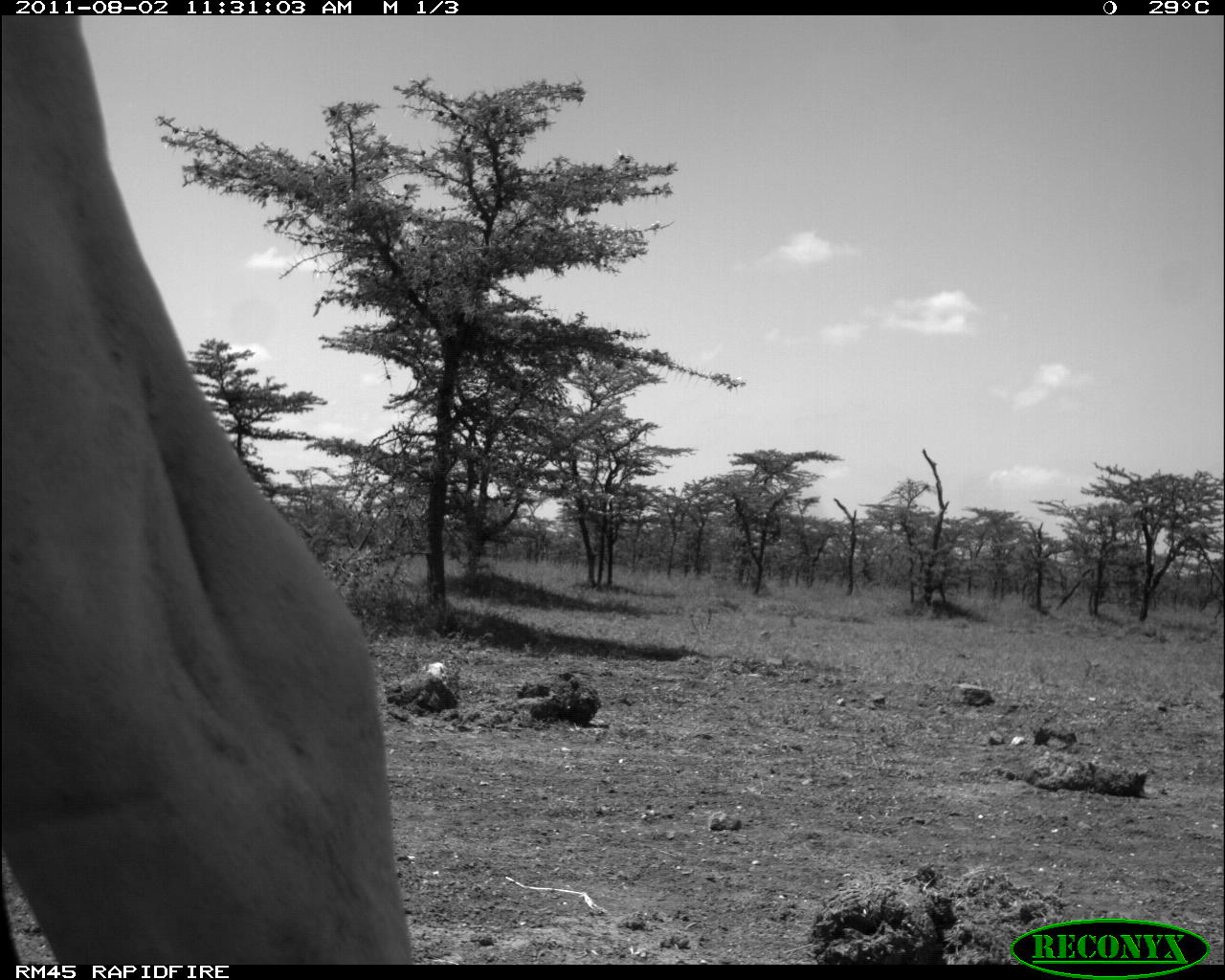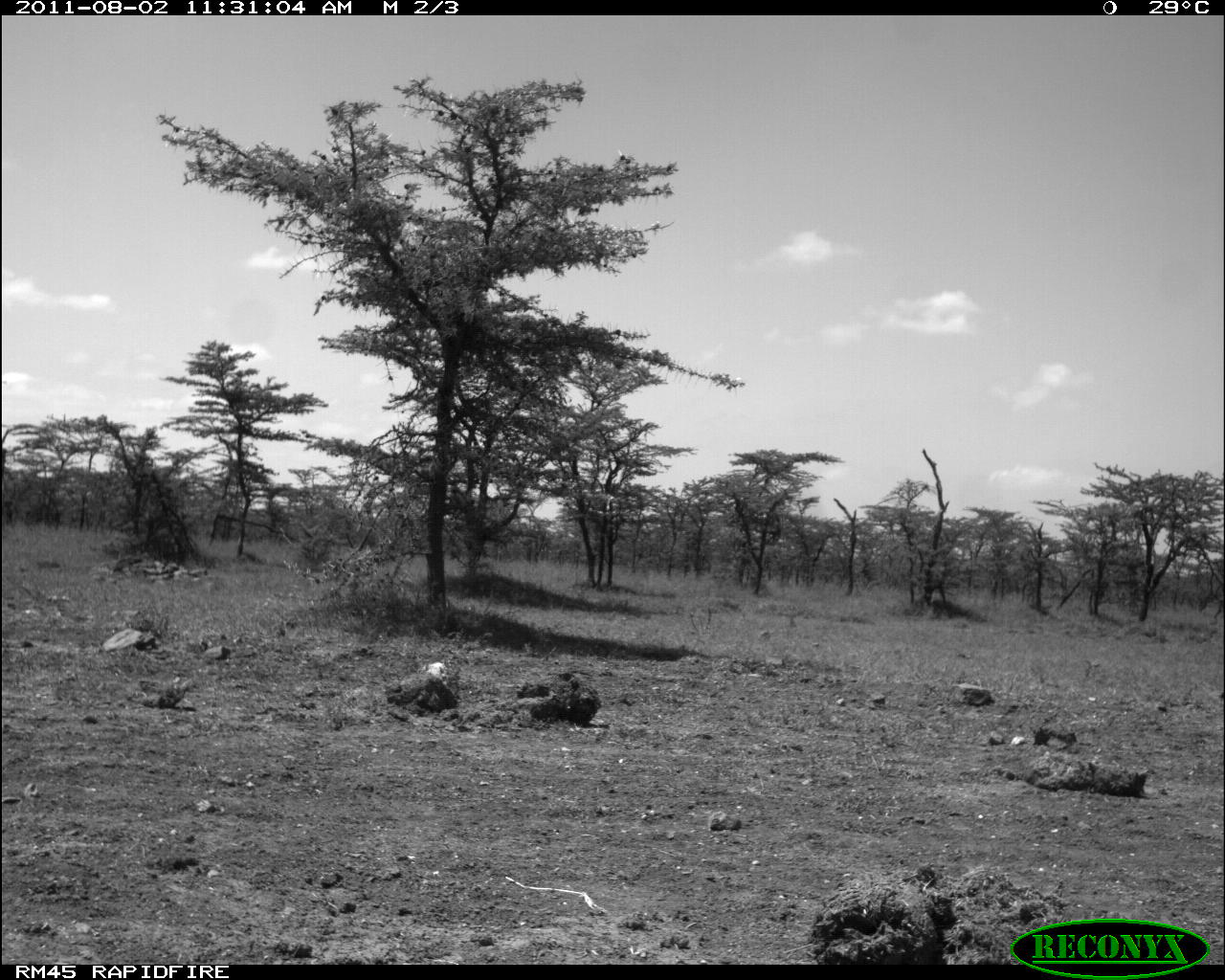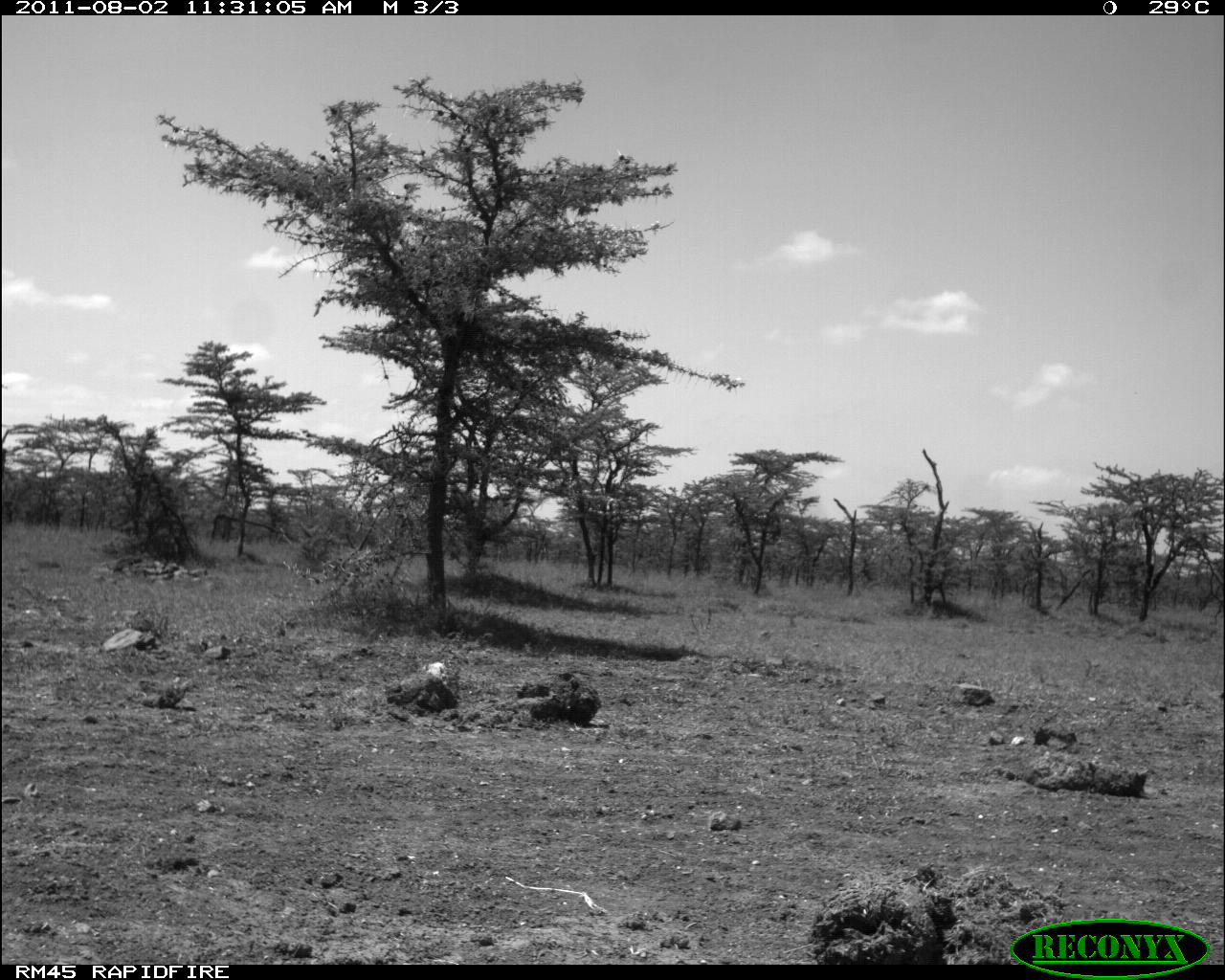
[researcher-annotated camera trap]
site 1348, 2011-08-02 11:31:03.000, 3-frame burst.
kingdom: Animalia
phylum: Chordata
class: Mammalia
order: Artiodactyla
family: Bovidae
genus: Bos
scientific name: Bos taurus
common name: domestic cattle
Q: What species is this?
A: Bos taurus (domestic cattle).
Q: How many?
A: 1.